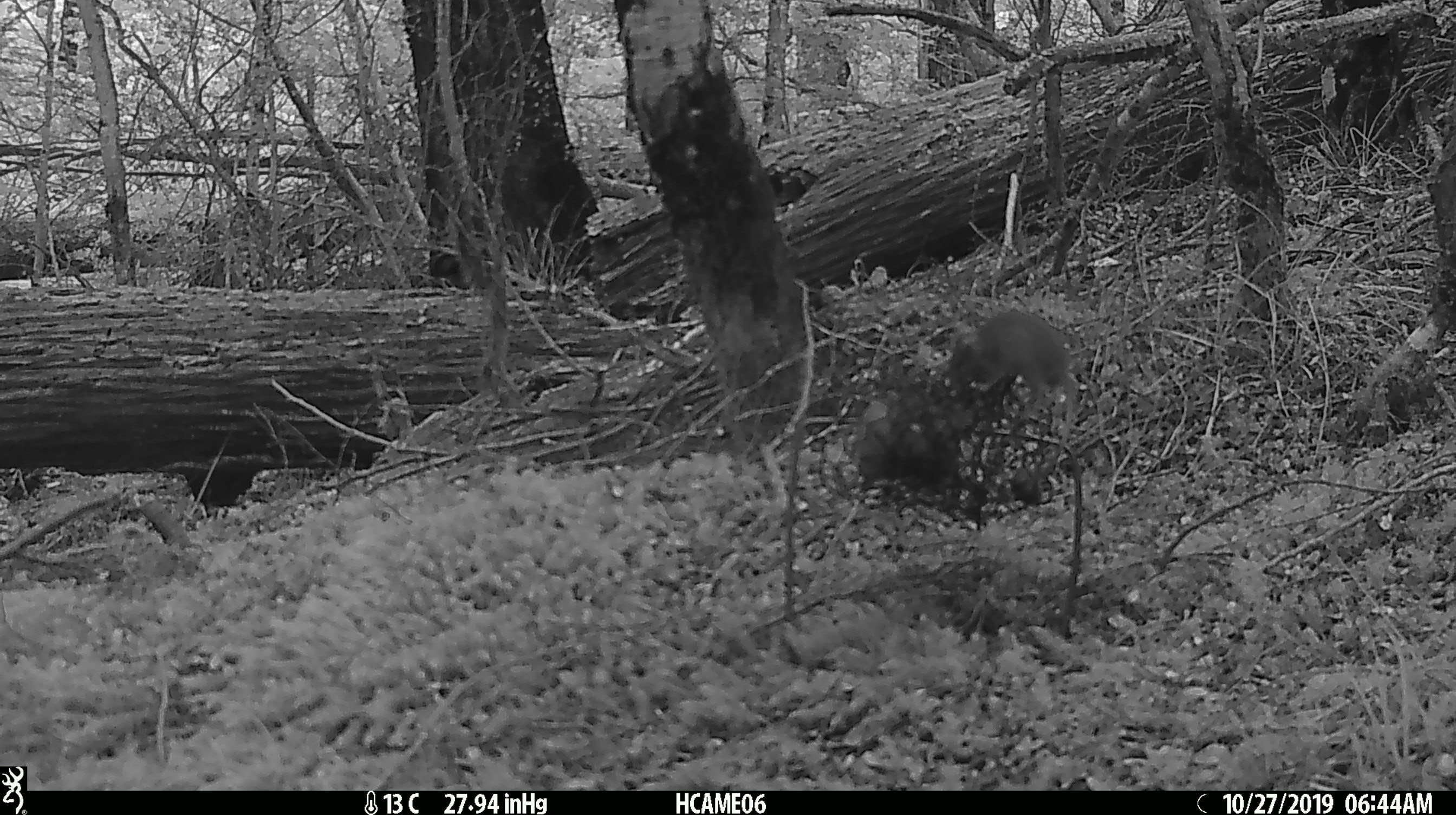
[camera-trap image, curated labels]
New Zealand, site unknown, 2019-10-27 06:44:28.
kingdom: Animalia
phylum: Chordata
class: Mammalia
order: Rodentia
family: Muridae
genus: Mus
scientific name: Mus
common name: mouse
Mouse (Mus).